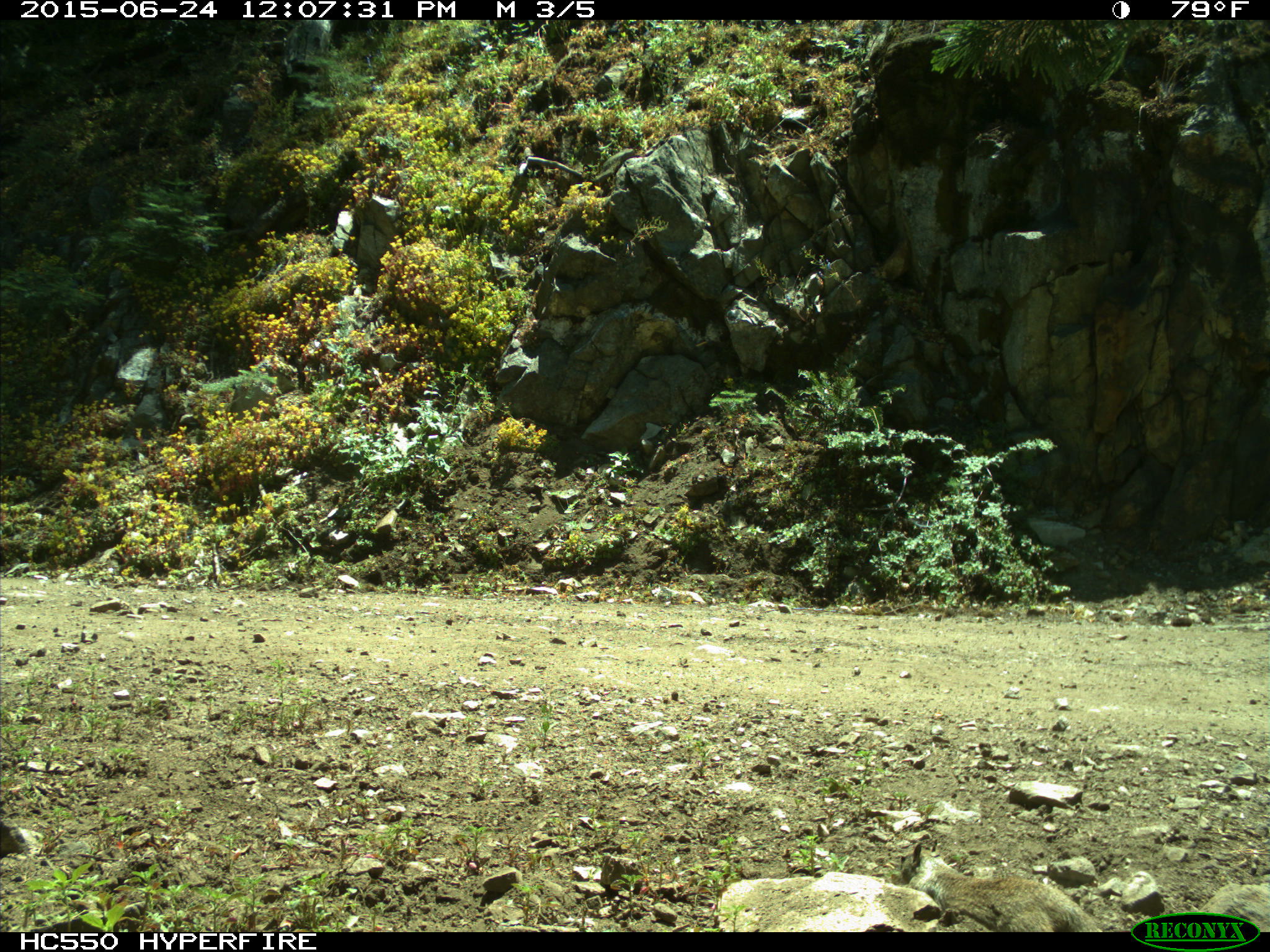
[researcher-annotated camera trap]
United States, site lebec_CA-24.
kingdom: Animalia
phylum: Chordata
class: Mammalia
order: Rodentia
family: Sciuridae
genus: Otospermophilus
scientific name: Otospermophilus beecheyi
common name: california ground squirrel